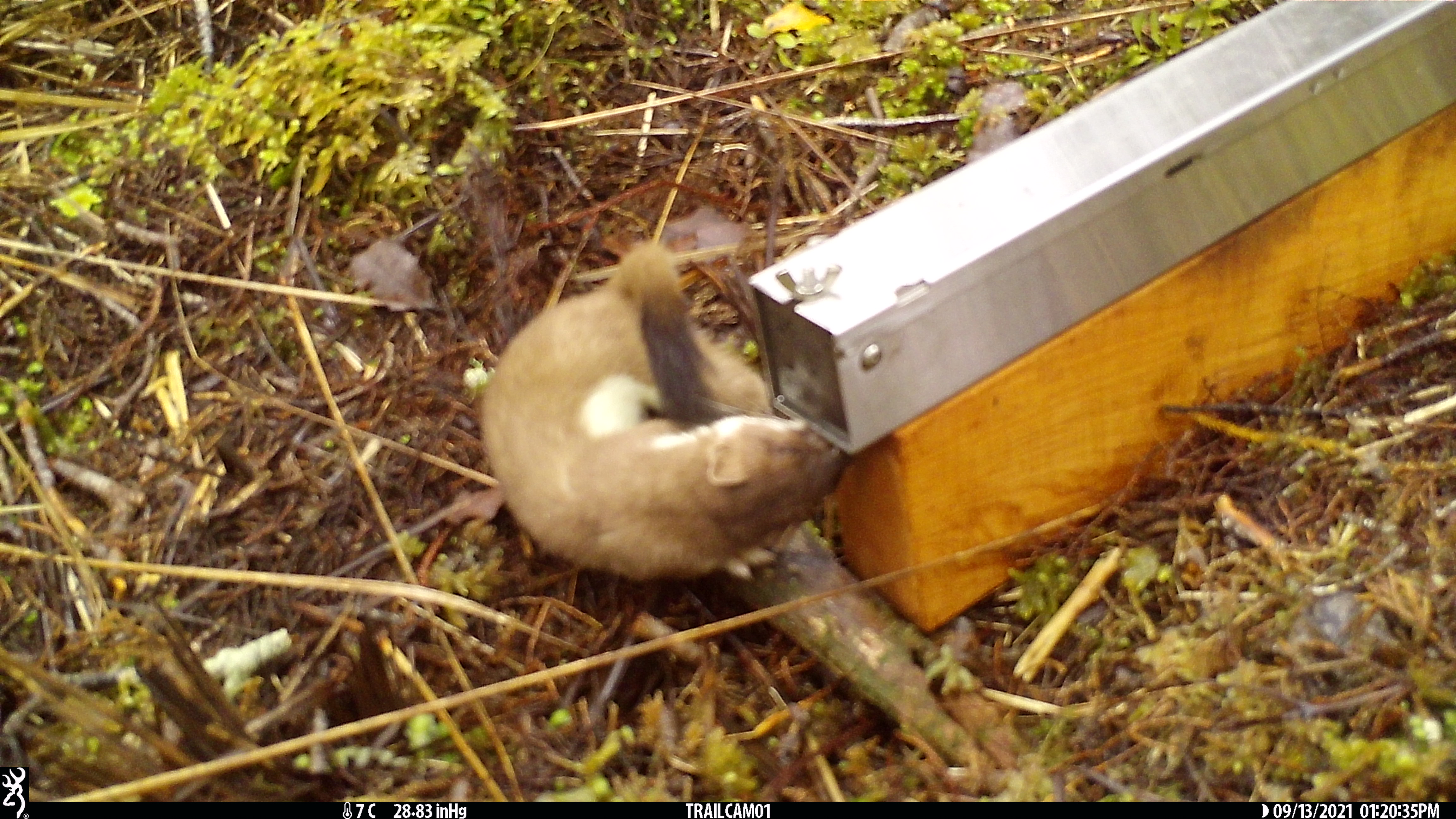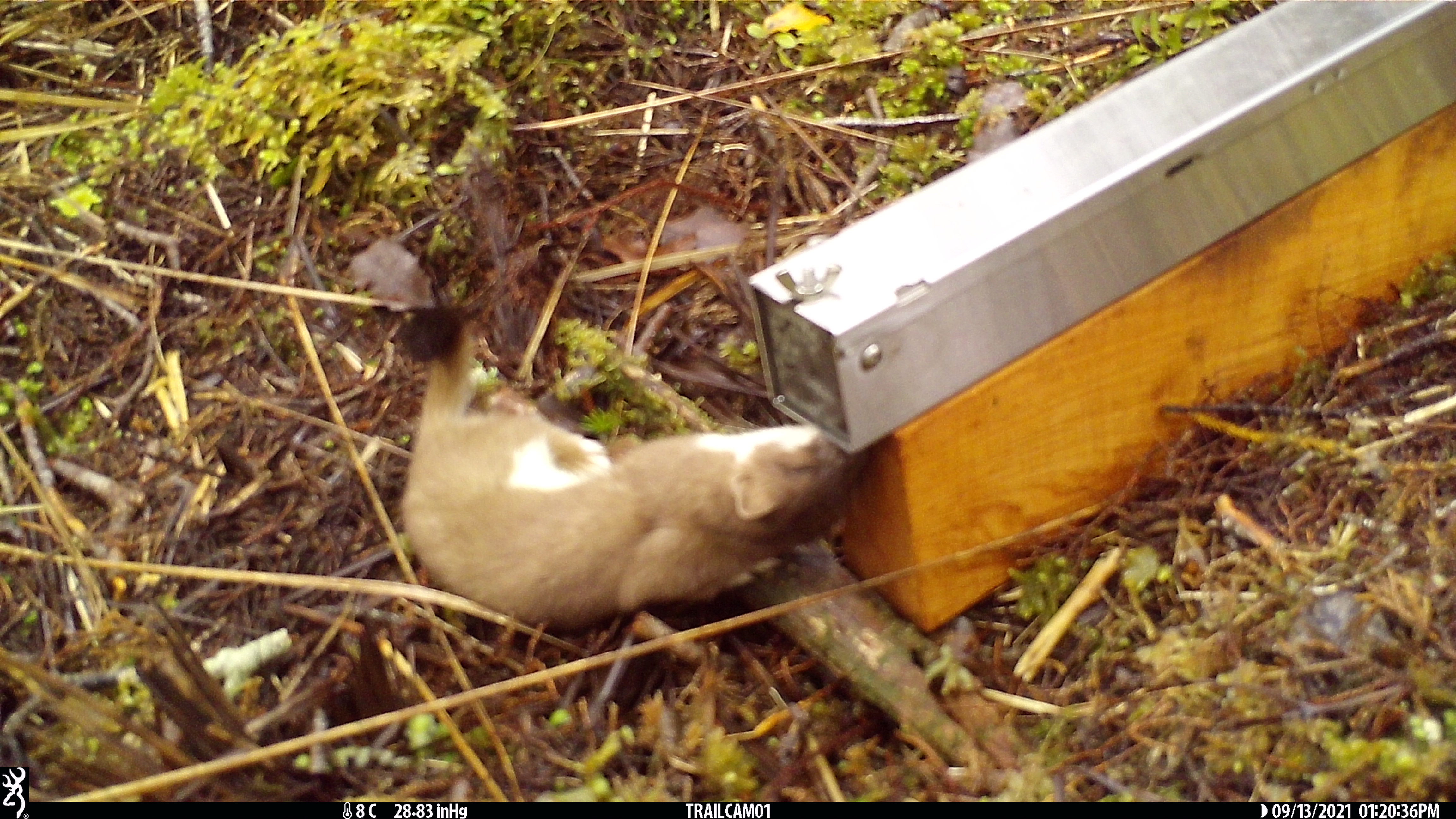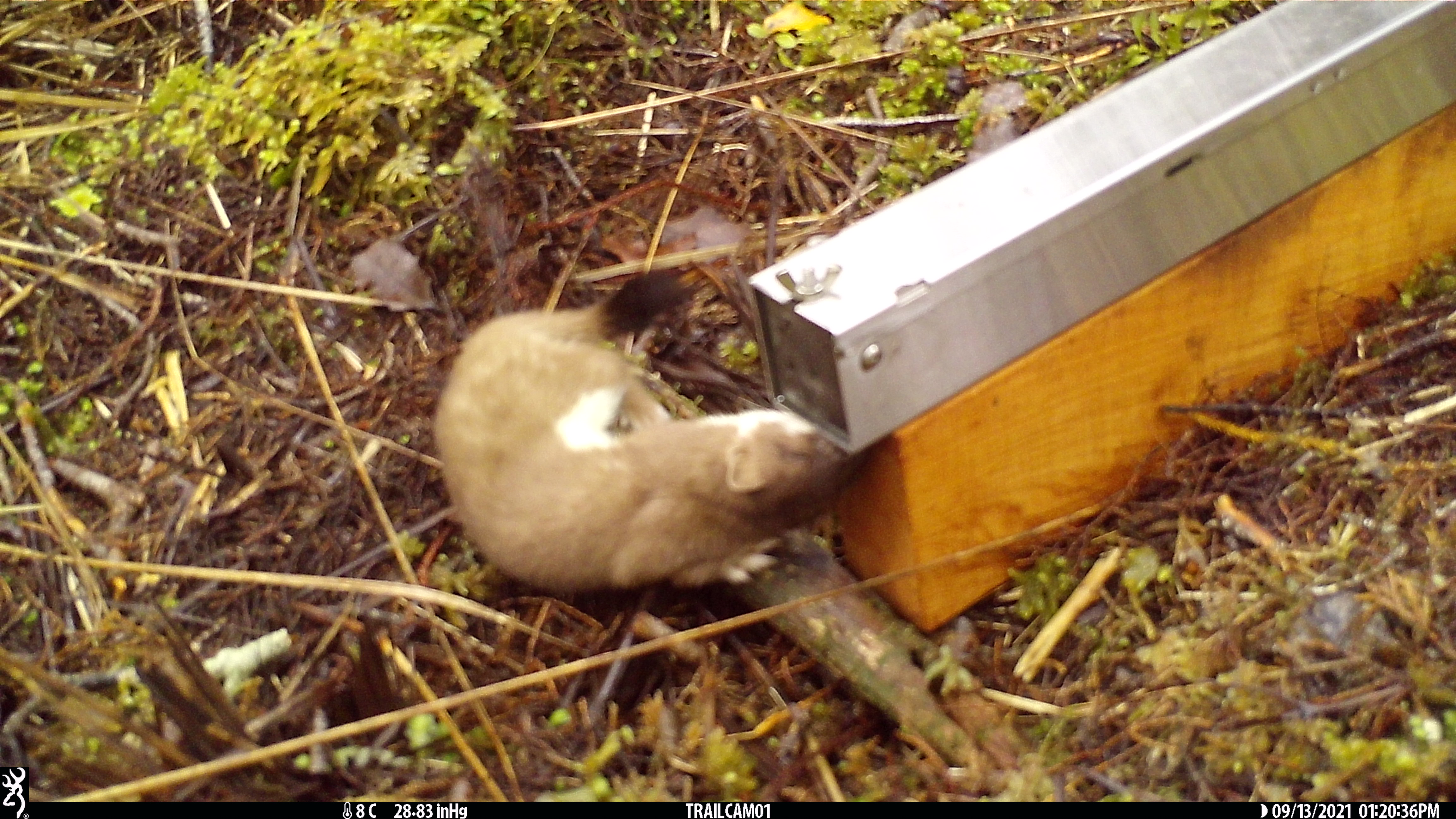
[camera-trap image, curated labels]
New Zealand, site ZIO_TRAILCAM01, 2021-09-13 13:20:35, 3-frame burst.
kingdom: Animalia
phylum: Chordata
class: Mammalia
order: Carnivora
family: Mustelidae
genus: Mustela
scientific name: Mustela erminea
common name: stoat